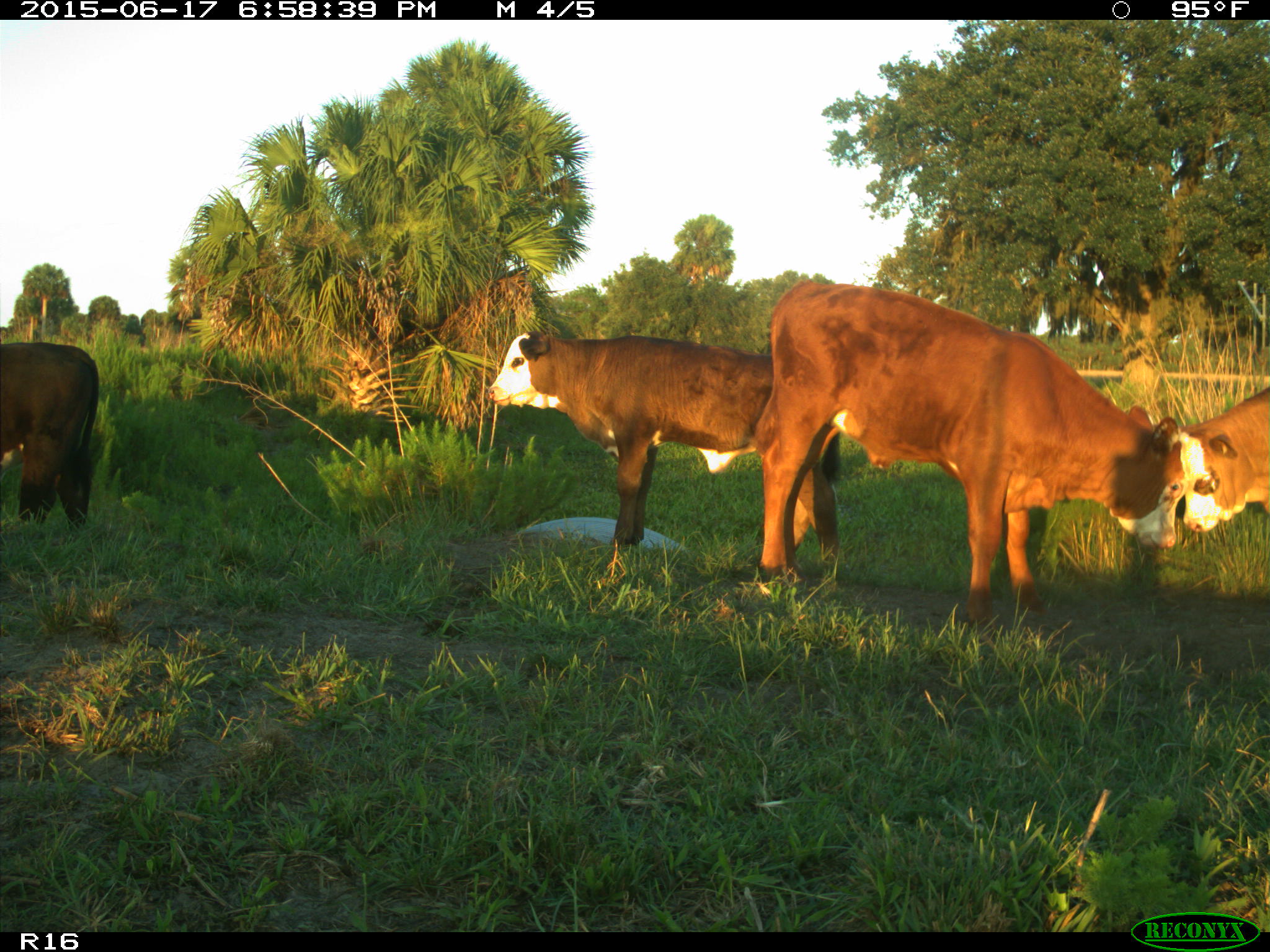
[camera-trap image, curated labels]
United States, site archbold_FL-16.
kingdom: Animalia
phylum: Chordata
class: Mammalia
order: Artiodactyla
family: Bovidae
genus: Bos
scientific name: Bos taurus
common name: domestic cow